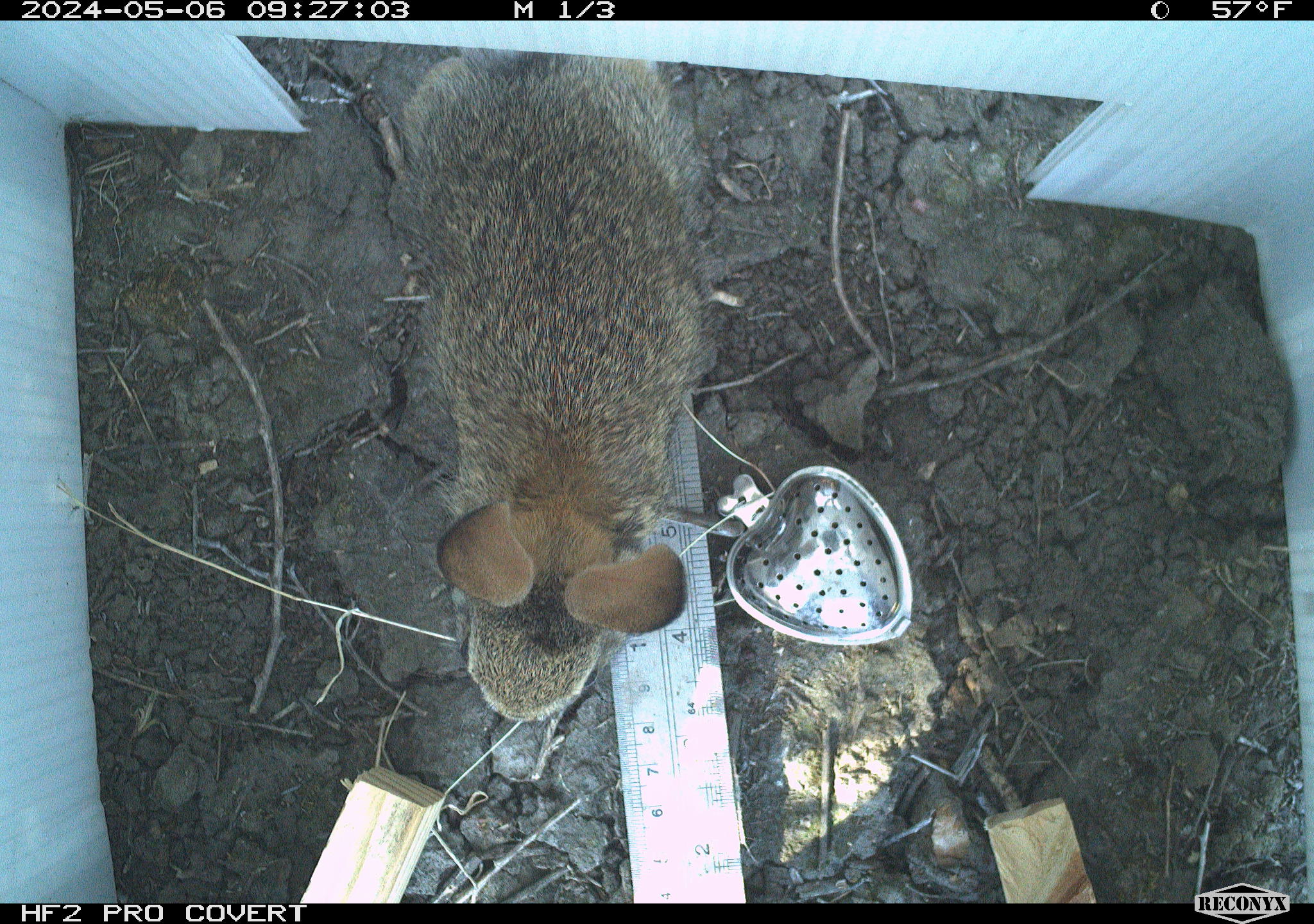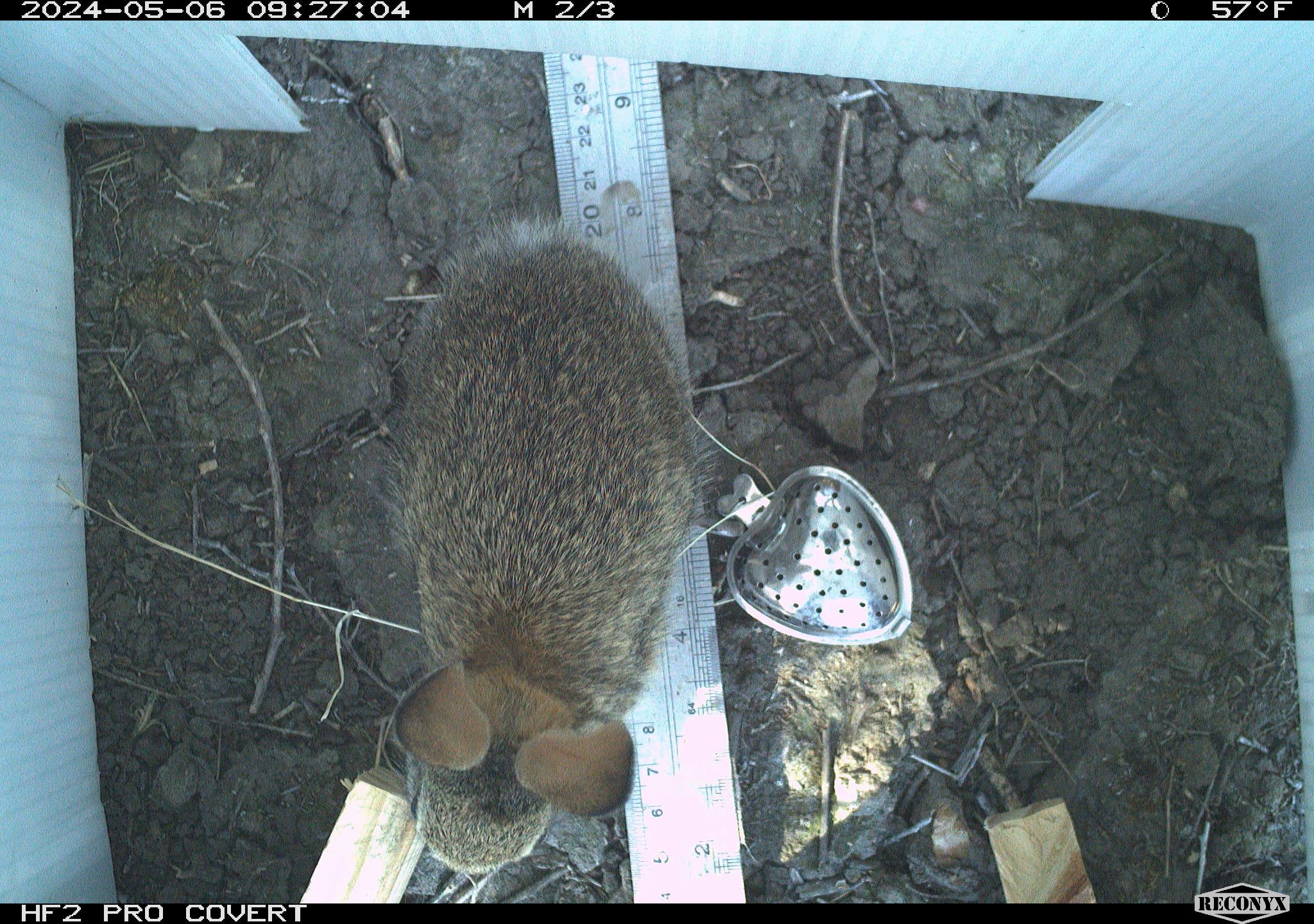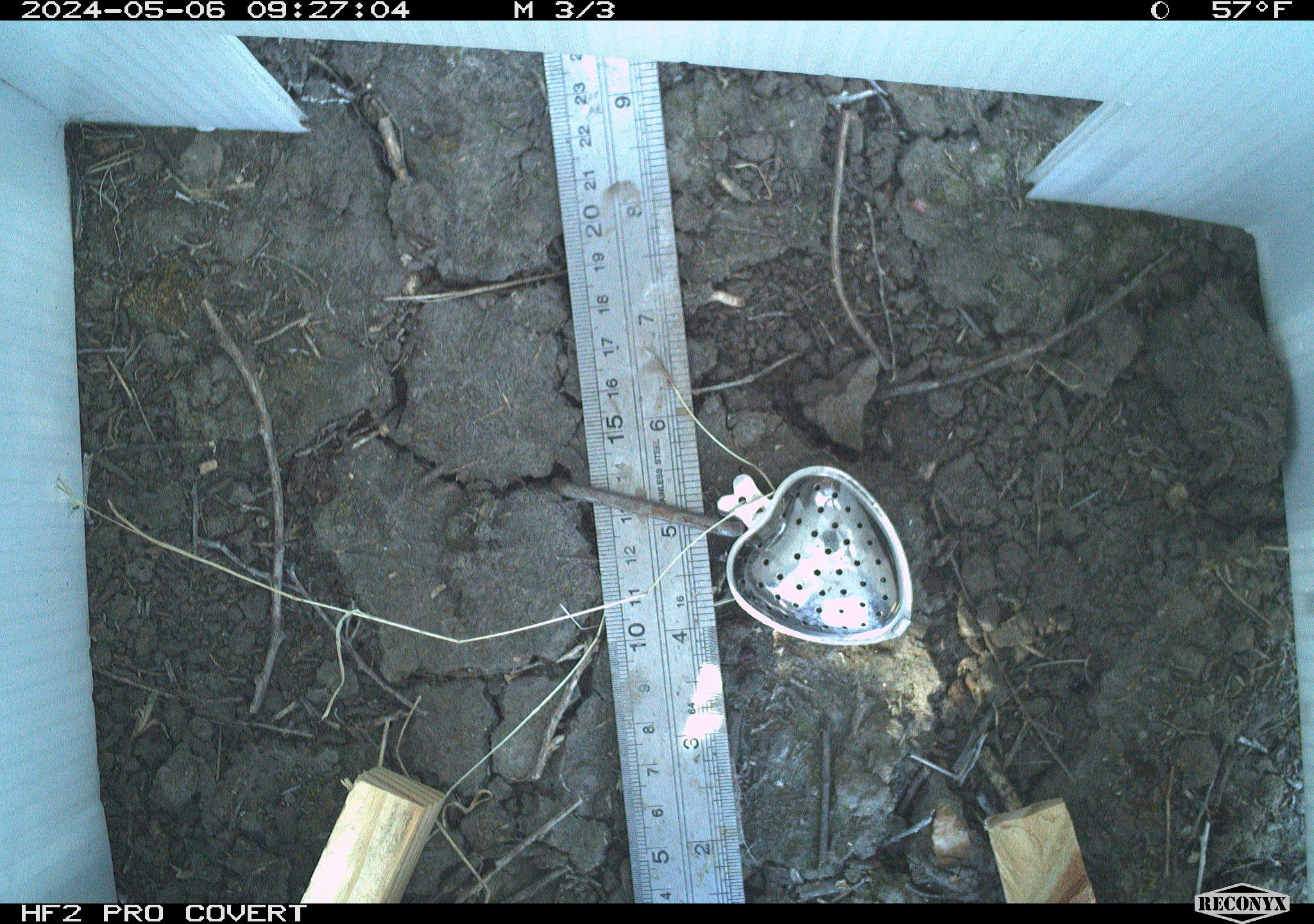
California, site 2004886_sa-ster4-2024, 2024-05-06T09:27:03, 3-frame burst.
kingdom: Animalia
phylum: Chordata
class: Mammalia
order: Lagomorpha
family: Leporidae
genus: Sylvilagus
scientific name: Sylvilagus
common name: cottontail rabbits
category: sylvilagus species